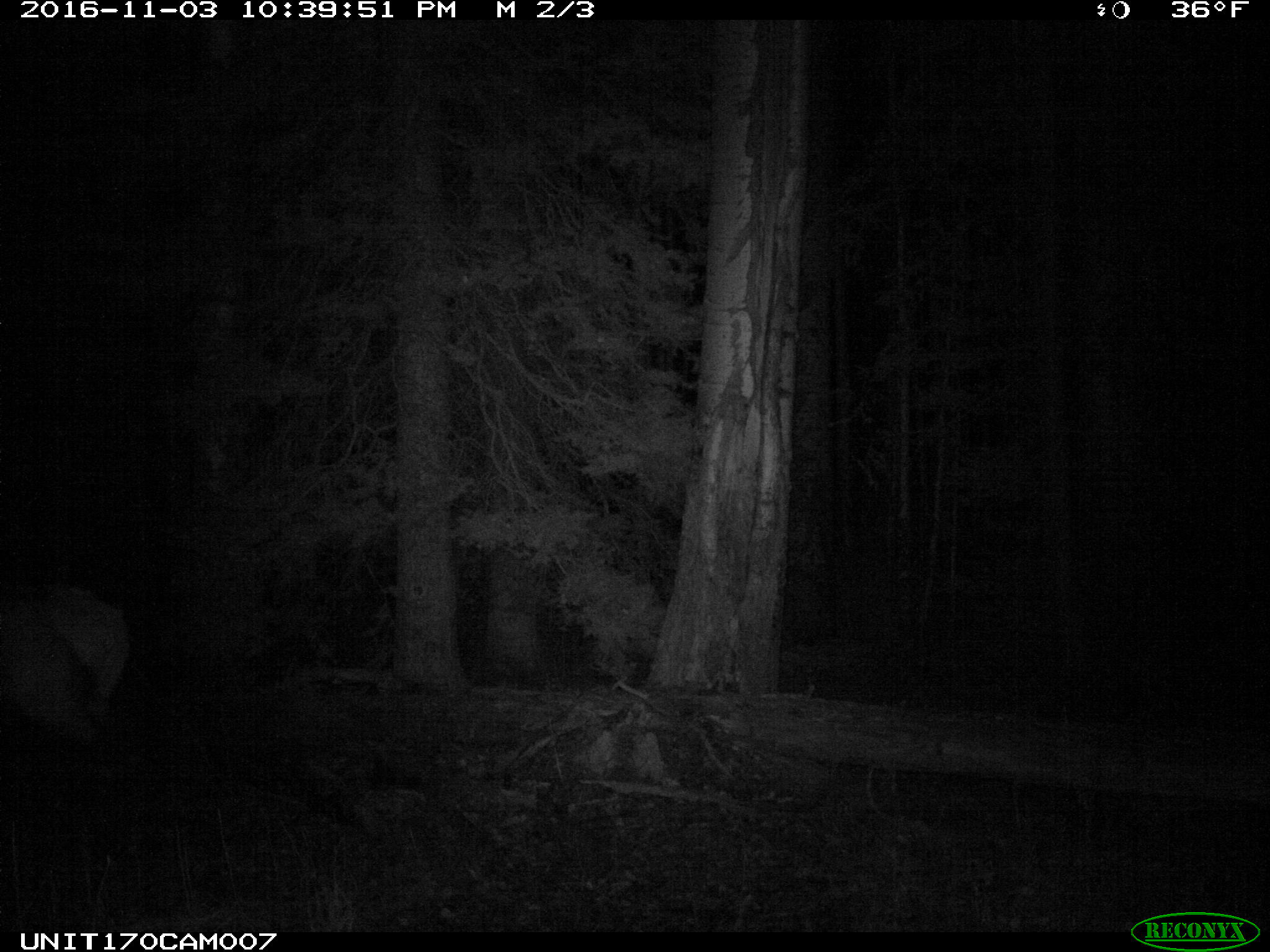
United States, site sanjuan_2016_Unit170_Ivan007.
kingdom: Animalia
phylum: Chordata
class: Mammalia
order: Artiodactyla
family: Cervidae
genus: Cervus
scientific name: Cervus elaphus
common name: red deer